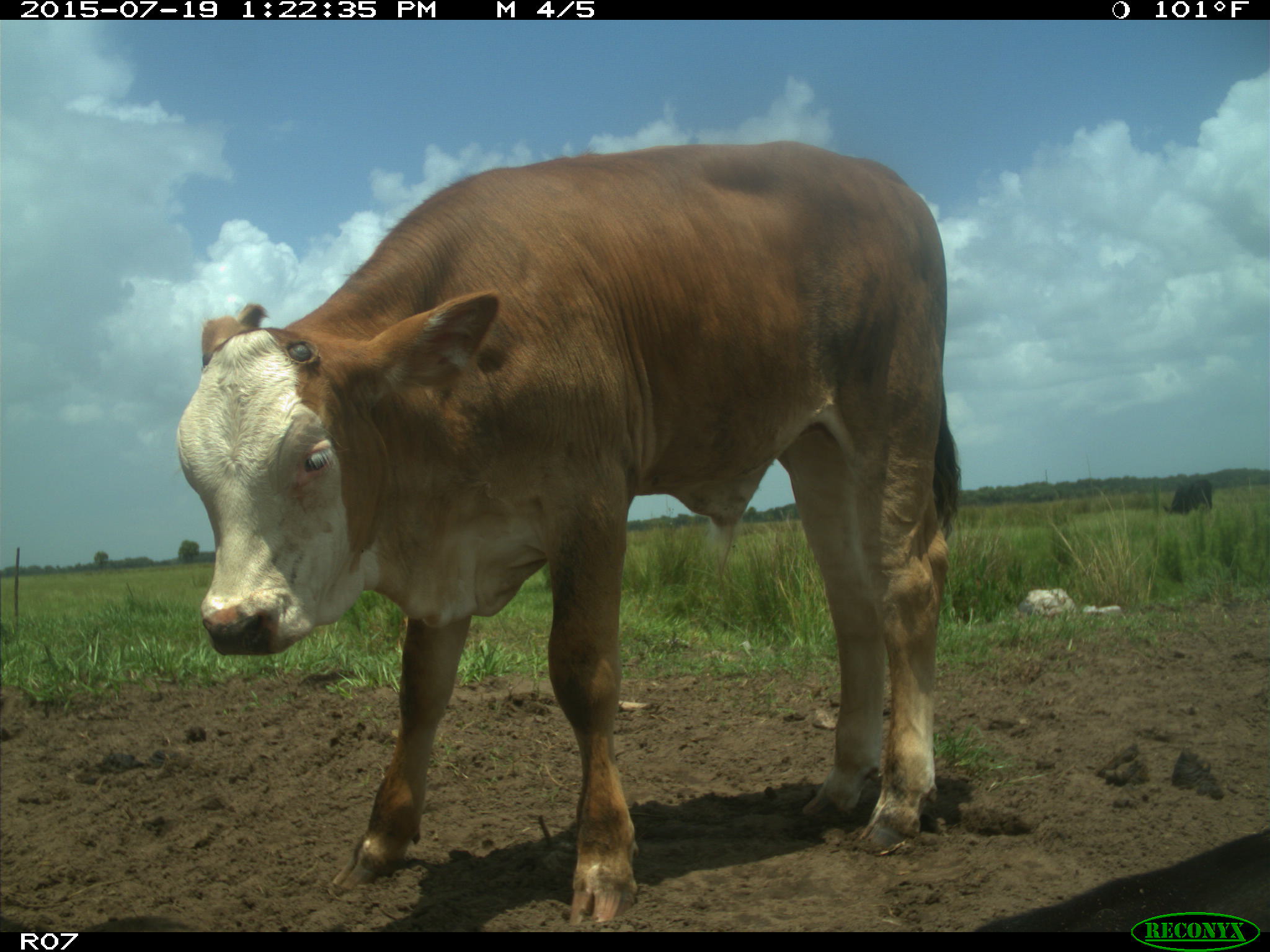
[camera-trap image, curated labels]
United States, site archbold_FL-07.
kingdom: Animalia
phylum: Chordata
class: Mammalia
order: Artiodactyla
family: Bovidae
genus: Bos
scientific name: Bos taurus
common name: domestic cow